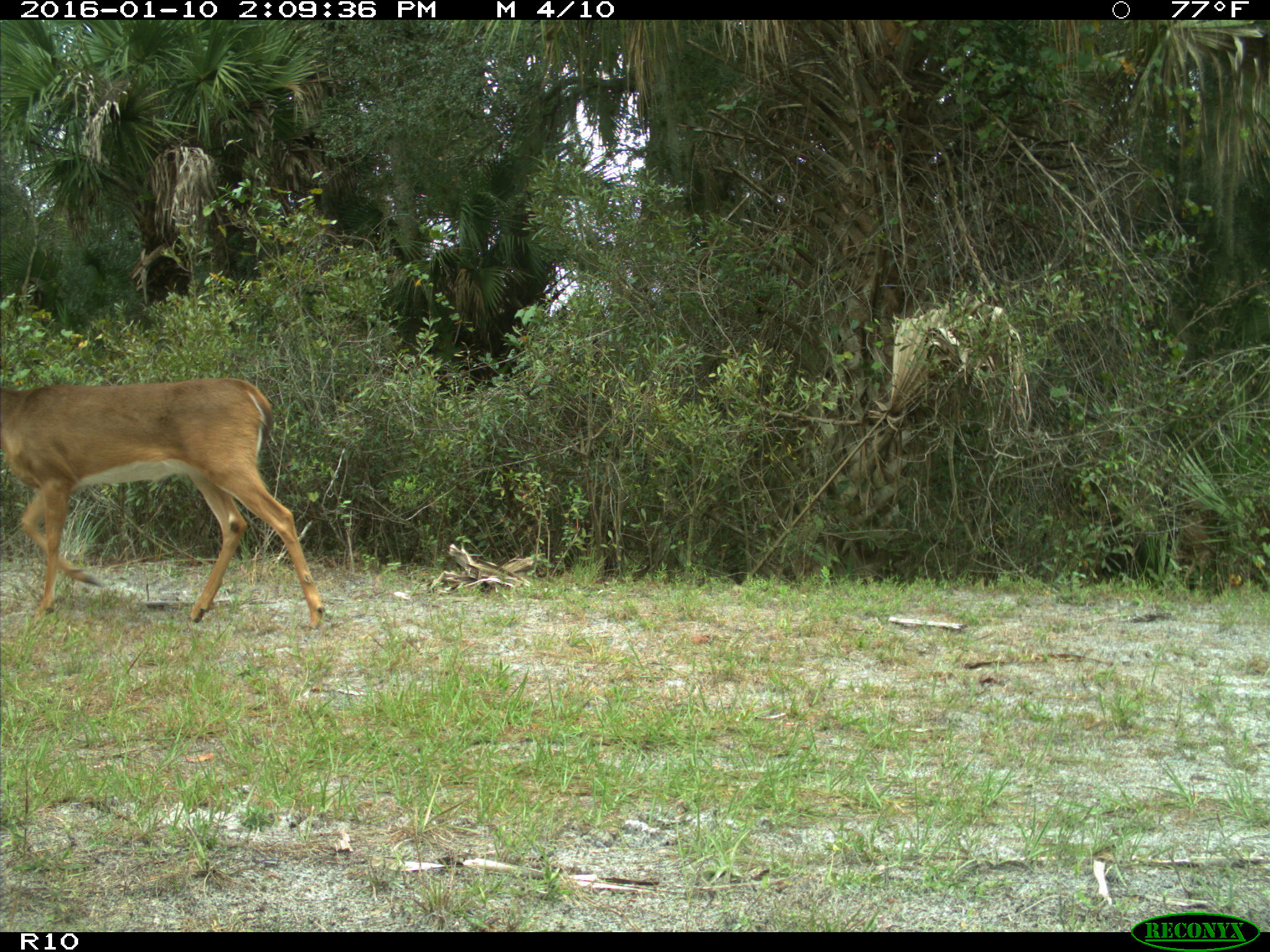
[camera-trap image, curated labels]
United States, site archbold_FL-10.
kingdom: Animalia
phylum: Chordata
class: Mammalia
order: Artiodactyla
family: Cervidae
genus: Odocoileus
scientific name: Odocoileus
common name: deer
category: unidentified deer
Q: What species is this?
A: Unidentified deer (deer) (Odocoileus).